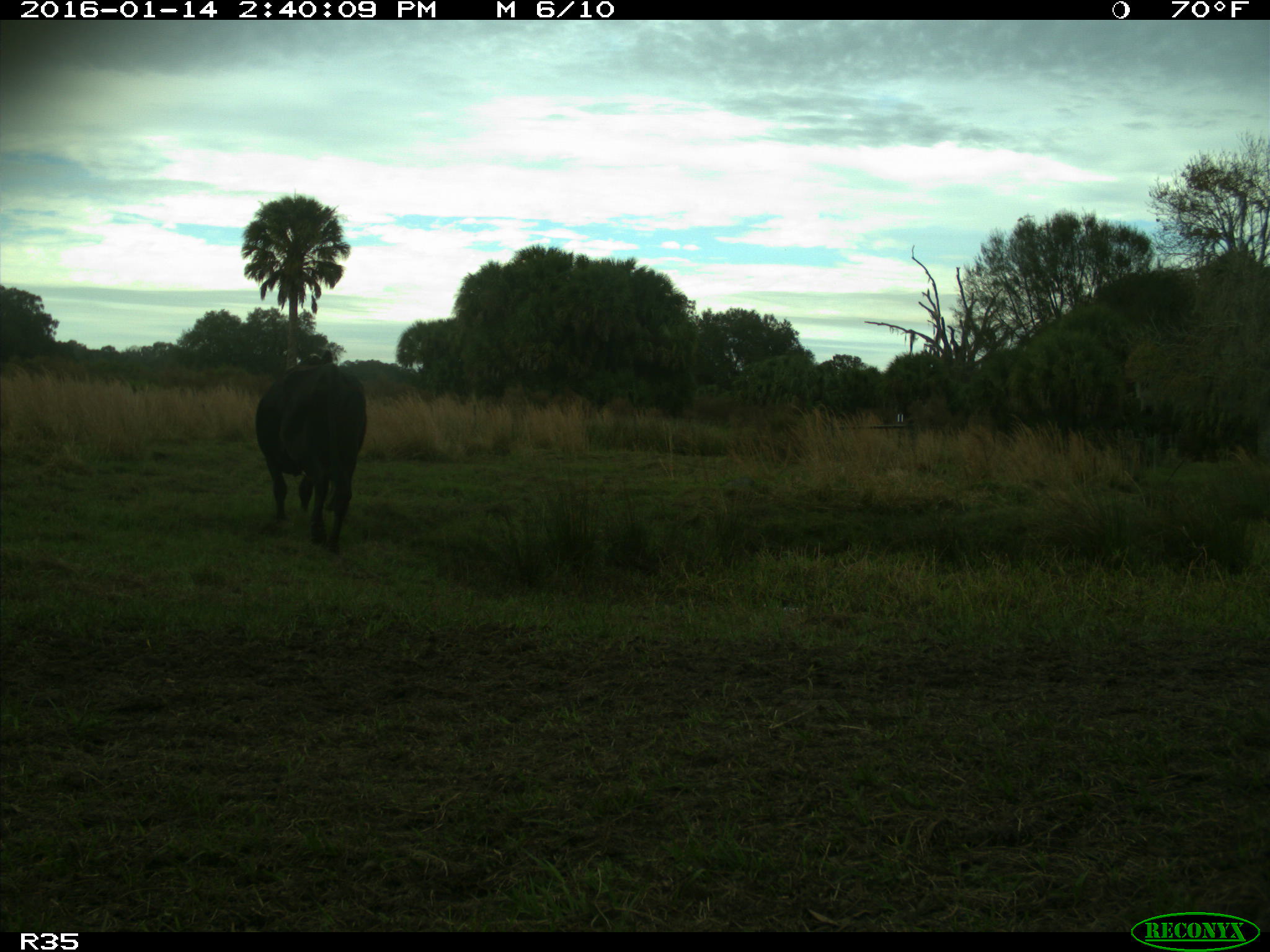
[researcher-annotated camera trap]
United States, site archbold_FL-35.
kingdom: Animalia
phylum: Chordata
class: Mammalia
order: Artiodactyla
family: Bovidae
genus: Bos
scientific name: Bos taurus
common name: domestic cow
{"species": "Bos taurus (domestic cow)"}